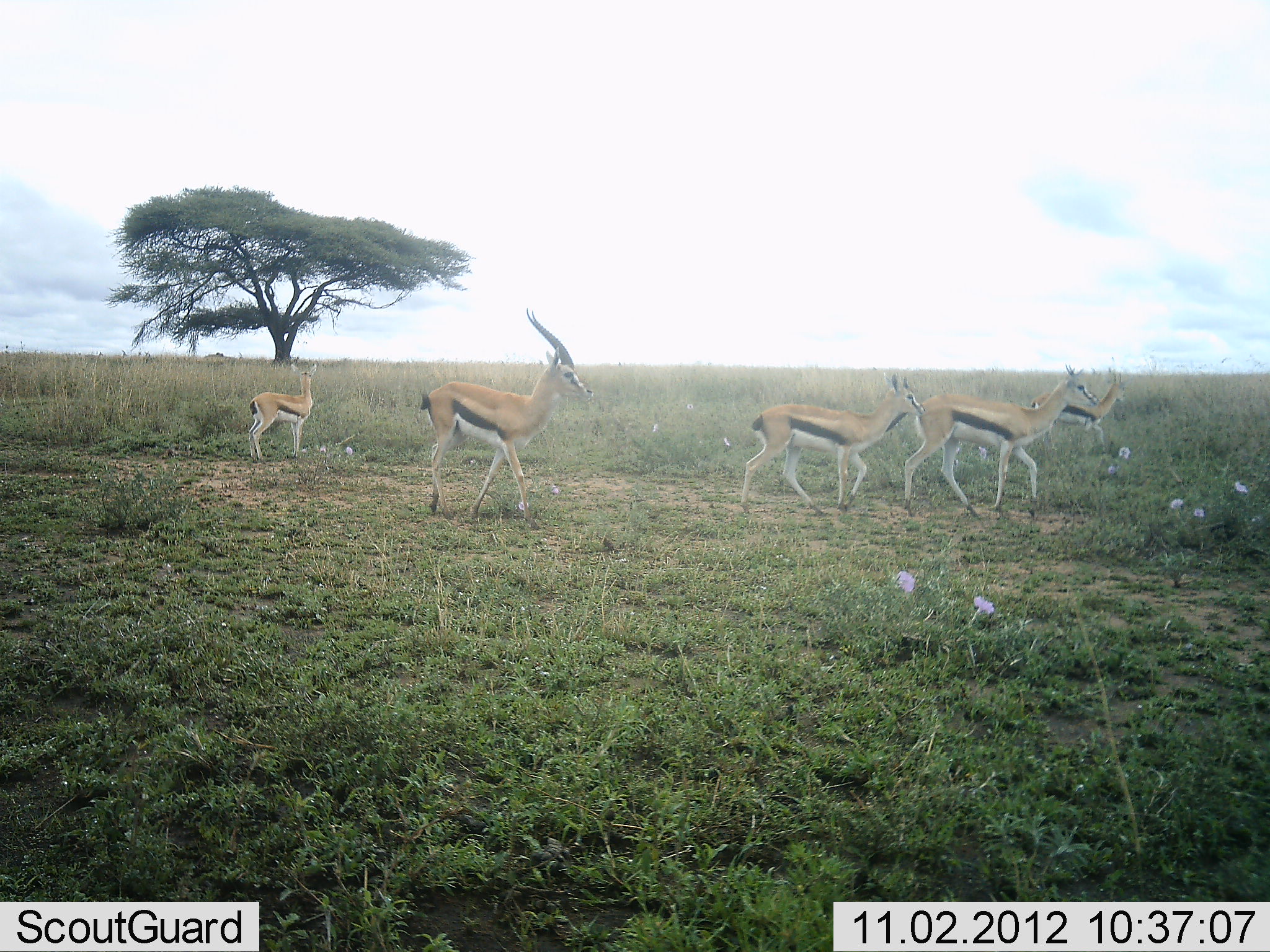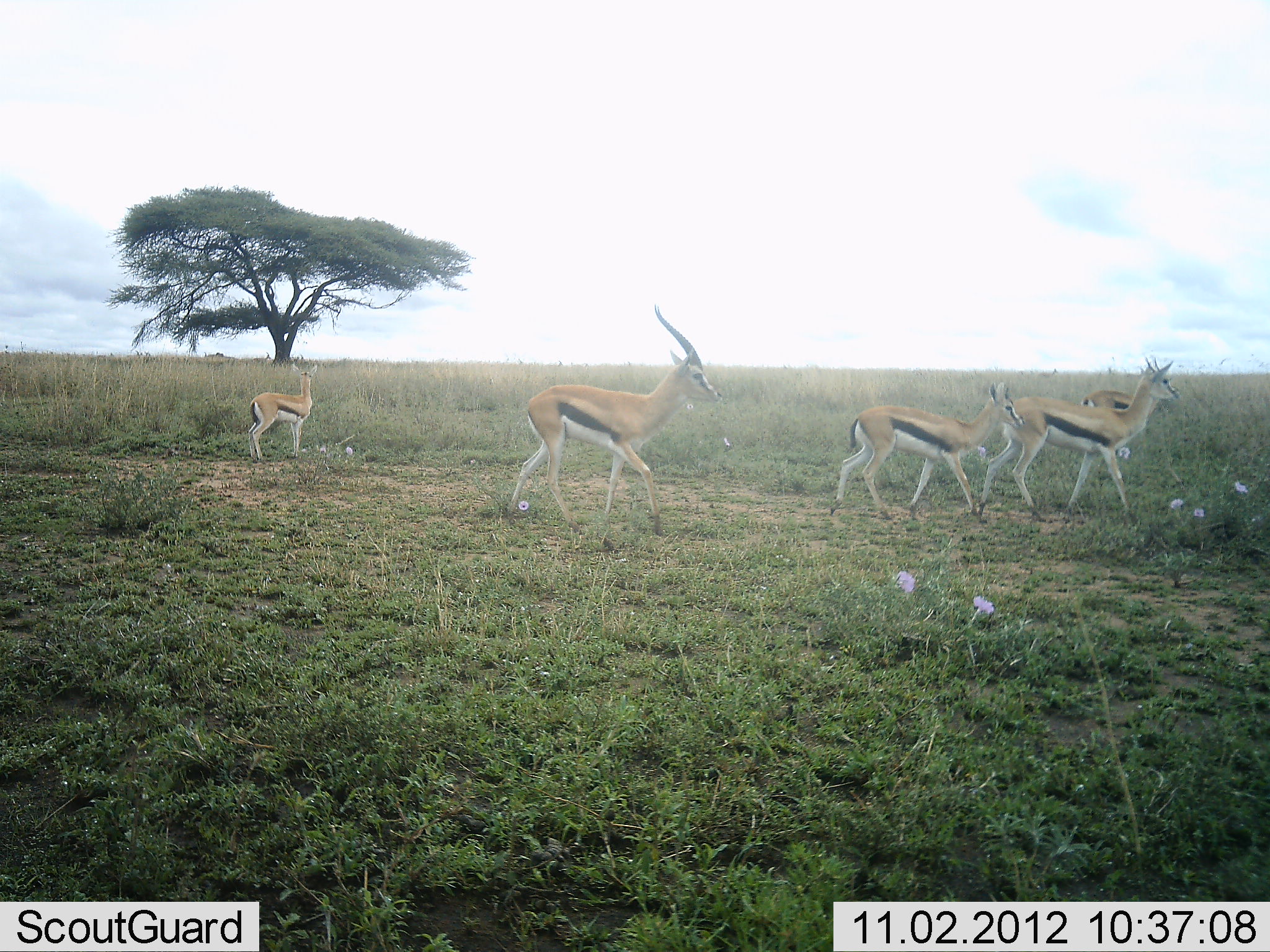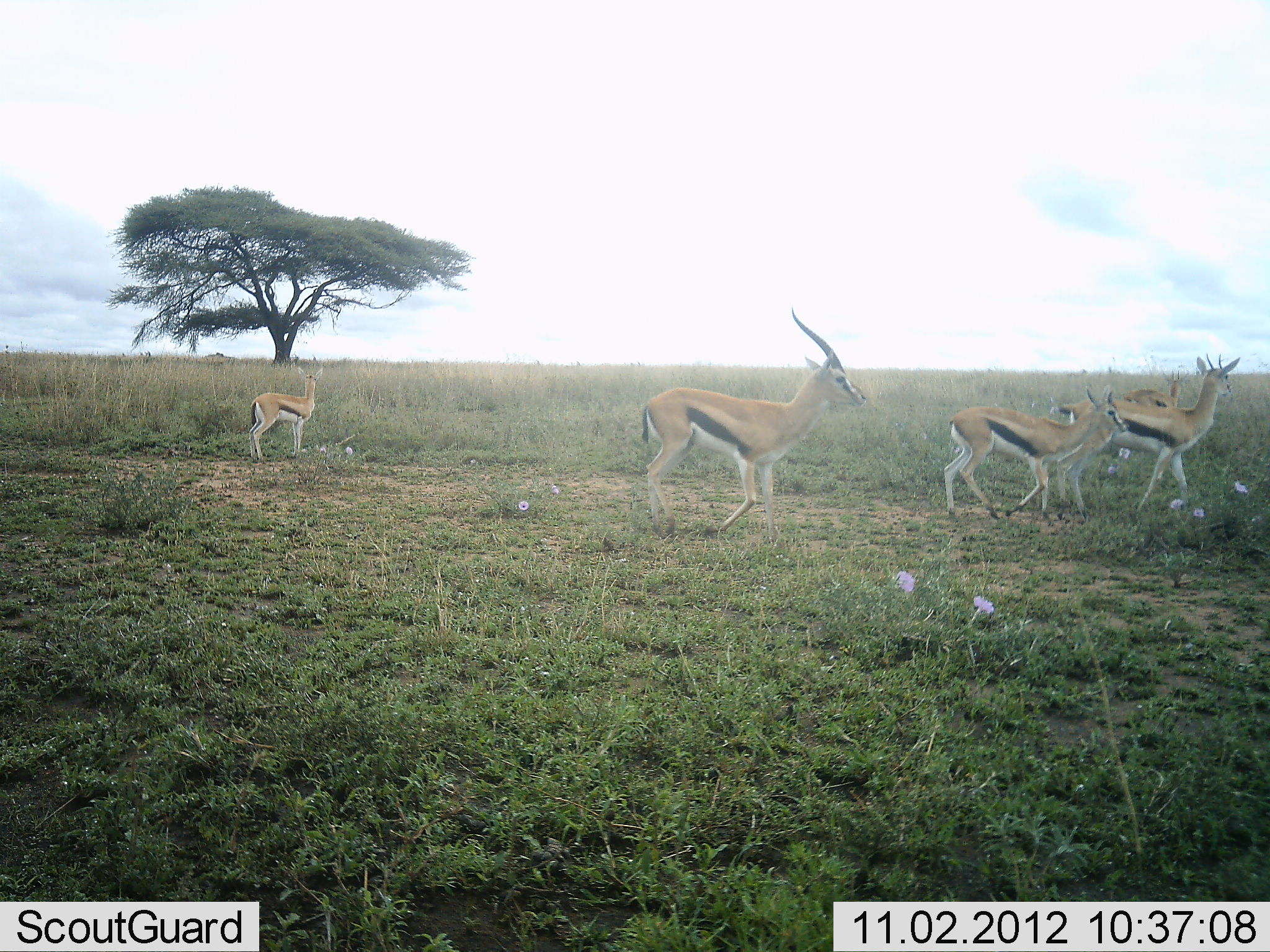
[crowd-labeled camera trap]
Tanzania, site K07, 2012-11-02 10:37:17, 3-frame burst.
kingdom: Animalia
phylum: Chordata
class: Mammalia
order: Artiodactyla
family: Bovidae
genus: Eudorcas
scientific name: Eudorcas thomsonii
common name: thomson's gazelle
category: gazellethomsons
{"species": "gazellethomsons (thomson's gazelle) (Eudorcas thomsonii)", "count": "5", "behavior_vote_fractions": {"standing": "40%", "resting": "0%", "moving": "90%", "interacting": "0%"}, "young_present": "0%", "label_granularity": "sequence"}